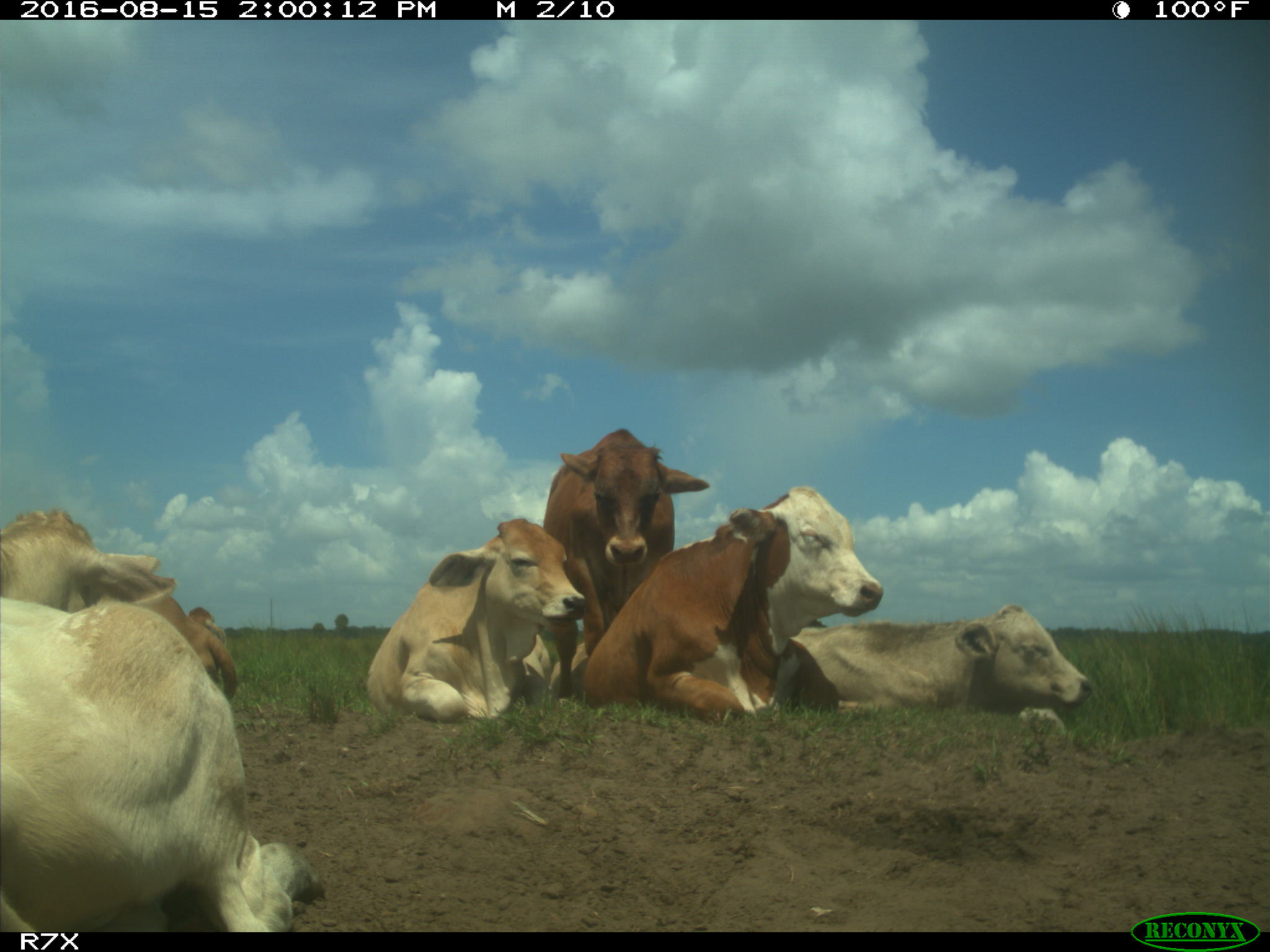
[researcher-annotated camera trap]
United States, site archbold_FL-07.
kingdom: Animalia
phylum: Chordata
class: Mammalia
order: Artiodactyla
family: Bovidae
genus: Bos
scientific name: Bos taurus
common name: domestic cow